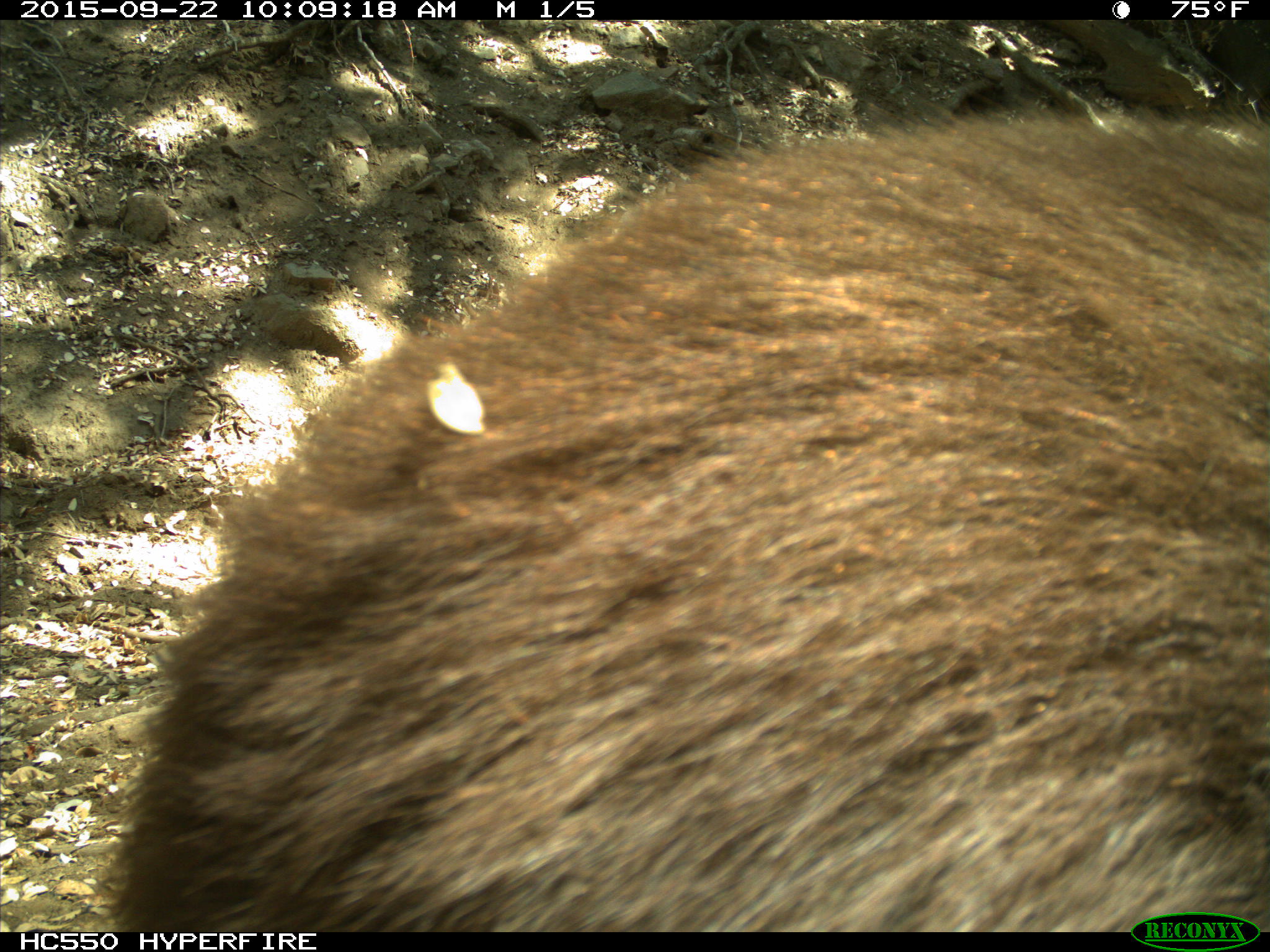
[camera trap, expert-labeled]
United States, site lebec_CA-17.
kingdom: Animalia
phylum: Chordata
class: Mammalia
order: Carnivora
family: Ursidae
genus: Ursus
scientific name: Ursus americanus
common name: american black bear